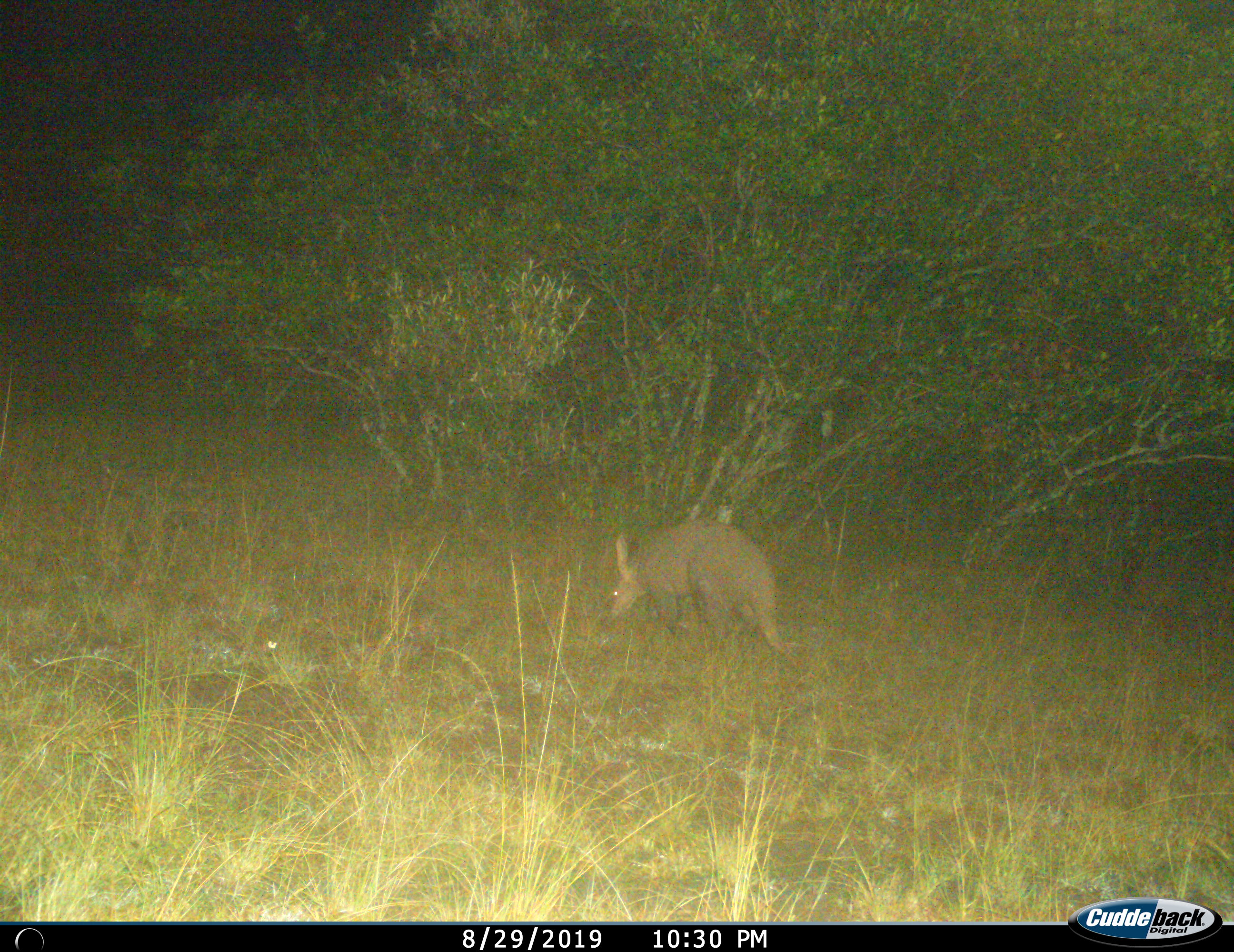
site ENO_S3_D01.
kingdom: Animalia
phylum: Chordata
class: Mammalia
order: Tubulidentata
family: Orycteropodidae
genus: Orycteropus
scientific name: Orycteropus afer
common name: aardvark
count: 1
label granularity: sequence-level